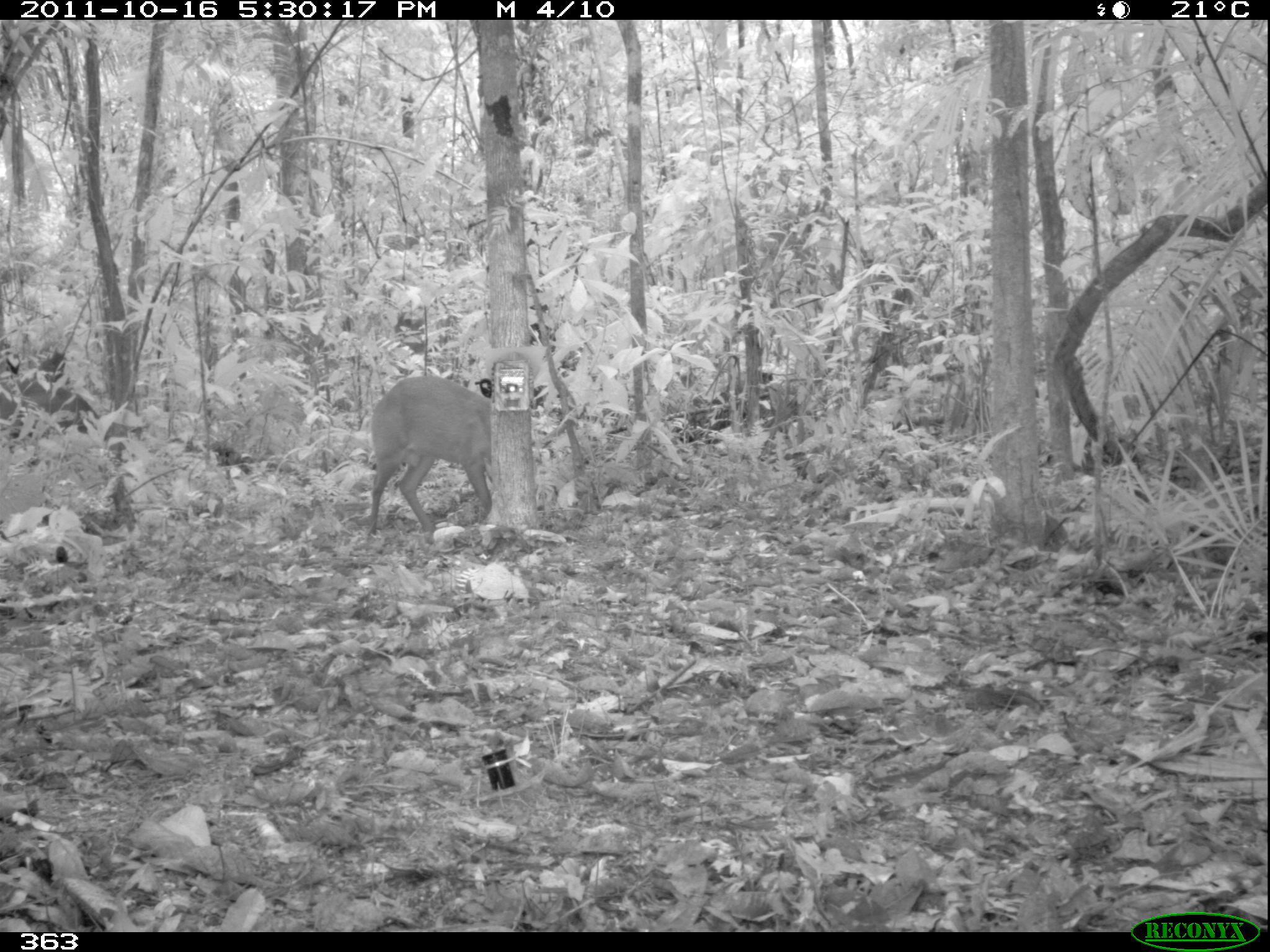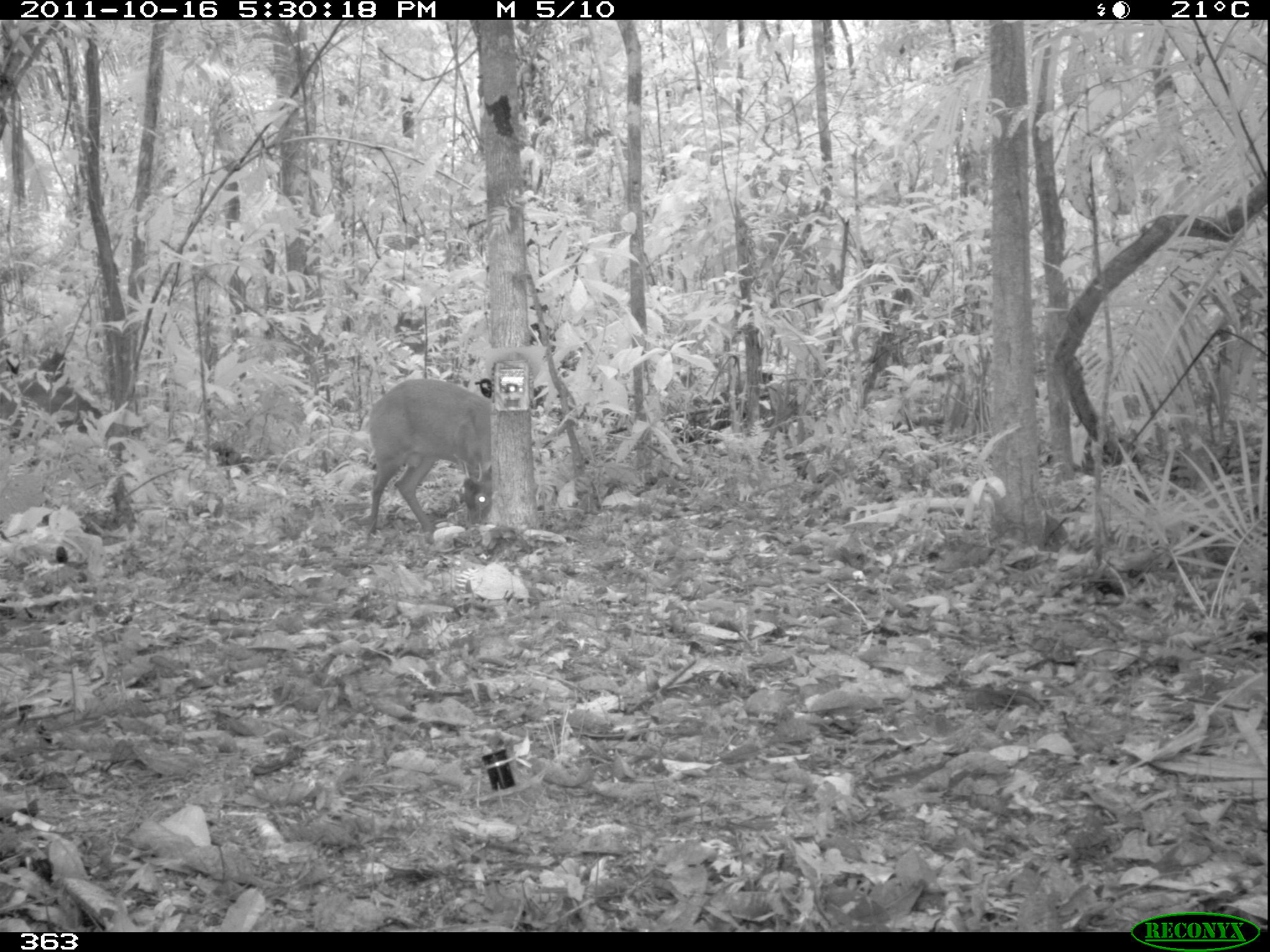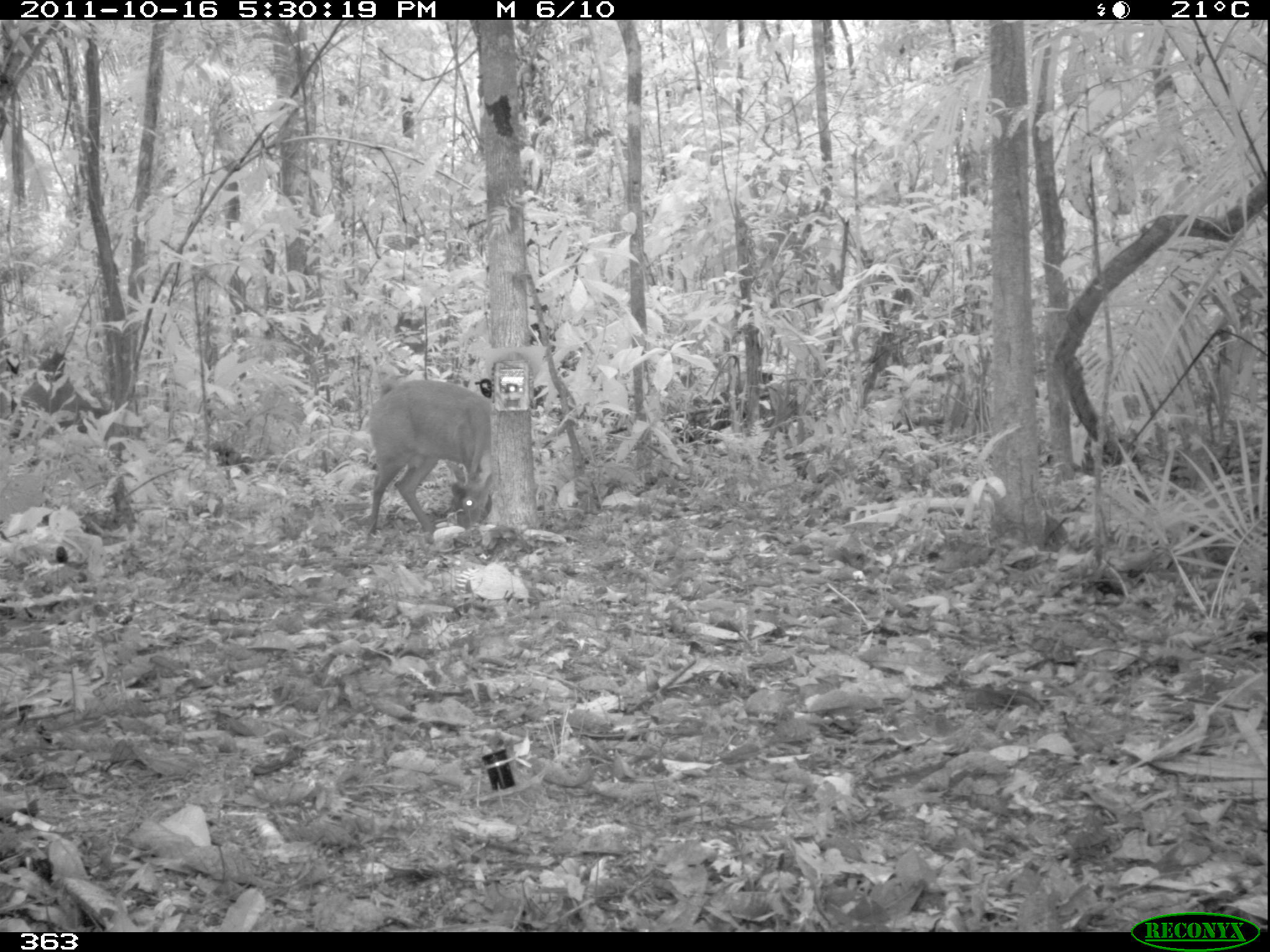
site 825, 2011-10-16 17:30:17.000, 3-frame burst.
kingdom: Animalia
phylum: Chordata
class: Mammalia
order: Artiodactyla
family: Cervidae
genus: Mazama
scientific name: Mazama americana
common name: red brocket